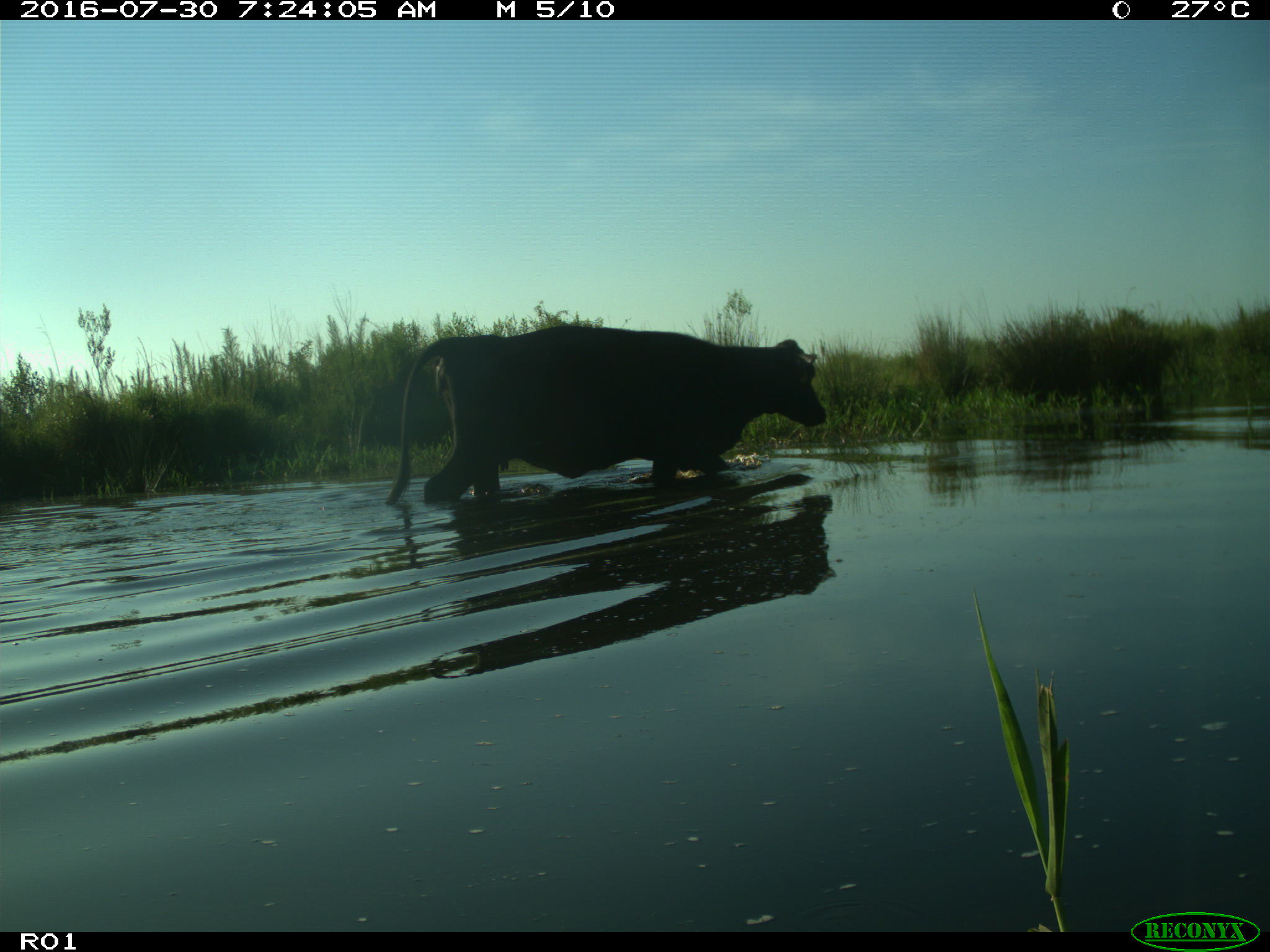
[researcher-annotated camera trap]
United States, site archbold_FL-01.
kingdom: Animalia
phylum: Chordata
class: Mammalia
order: Artiodactyla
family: Bovidae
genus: Bos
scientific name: Bos taurus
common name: domestic cow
Bos taurus (domestic cow).